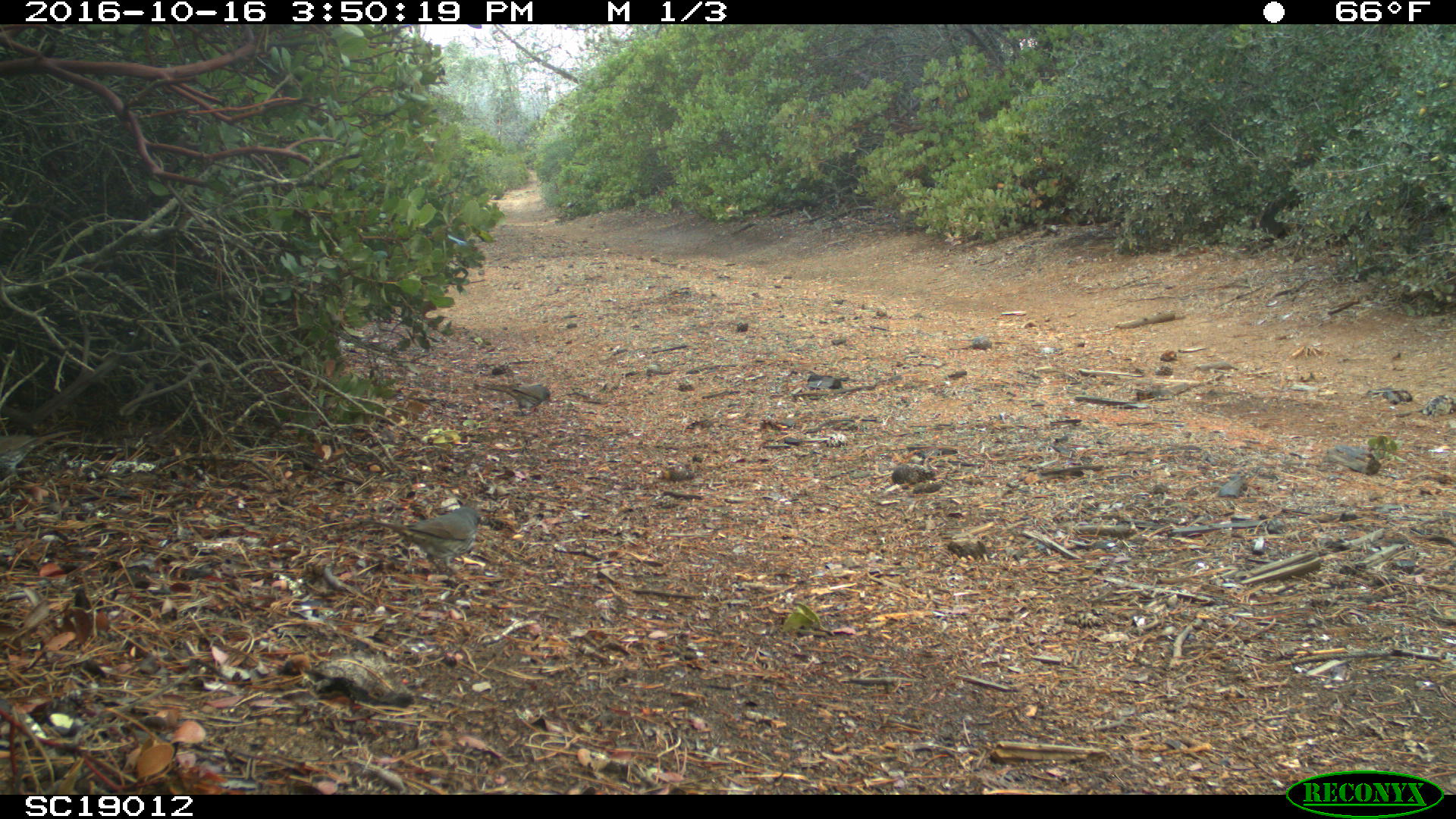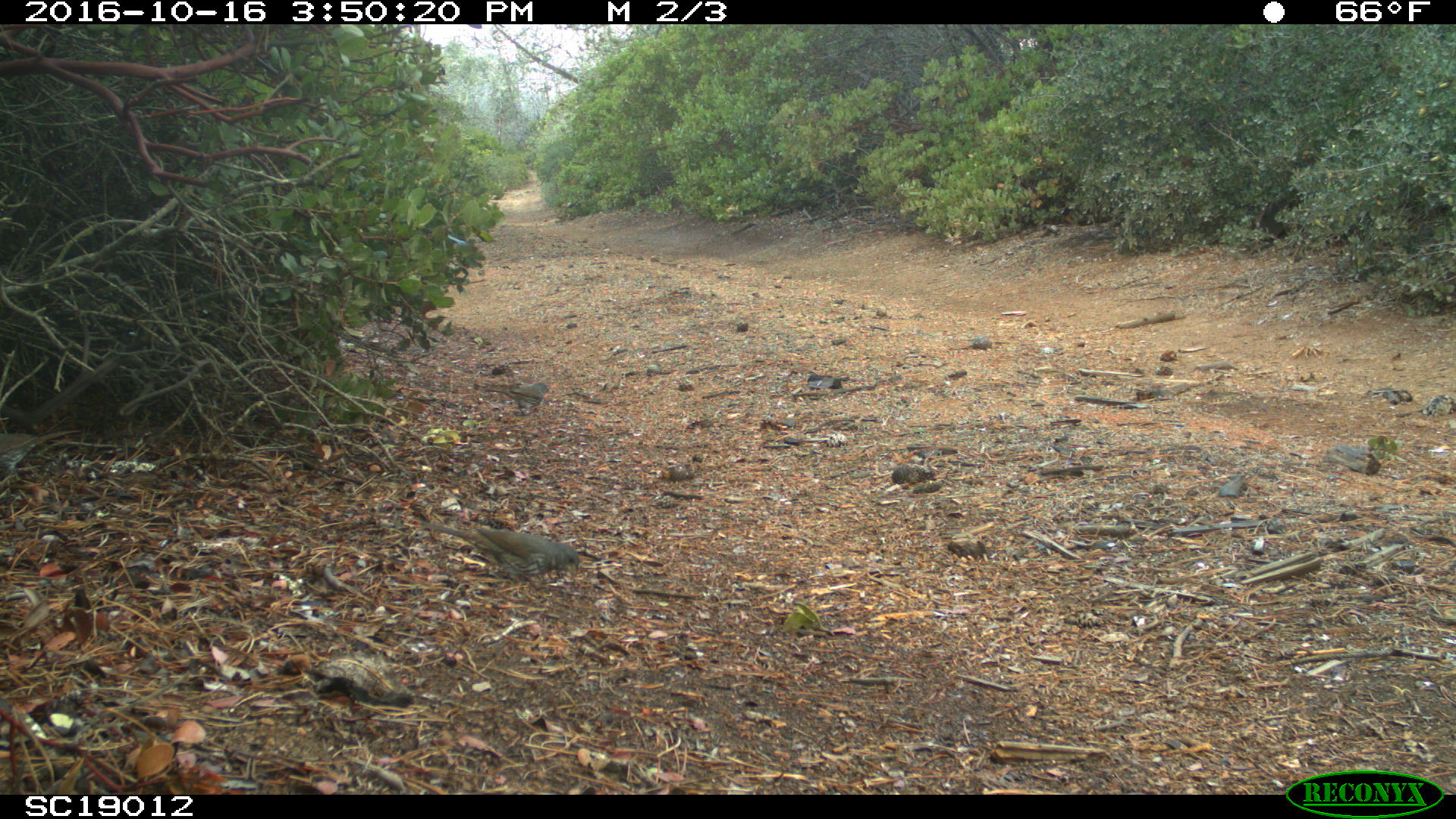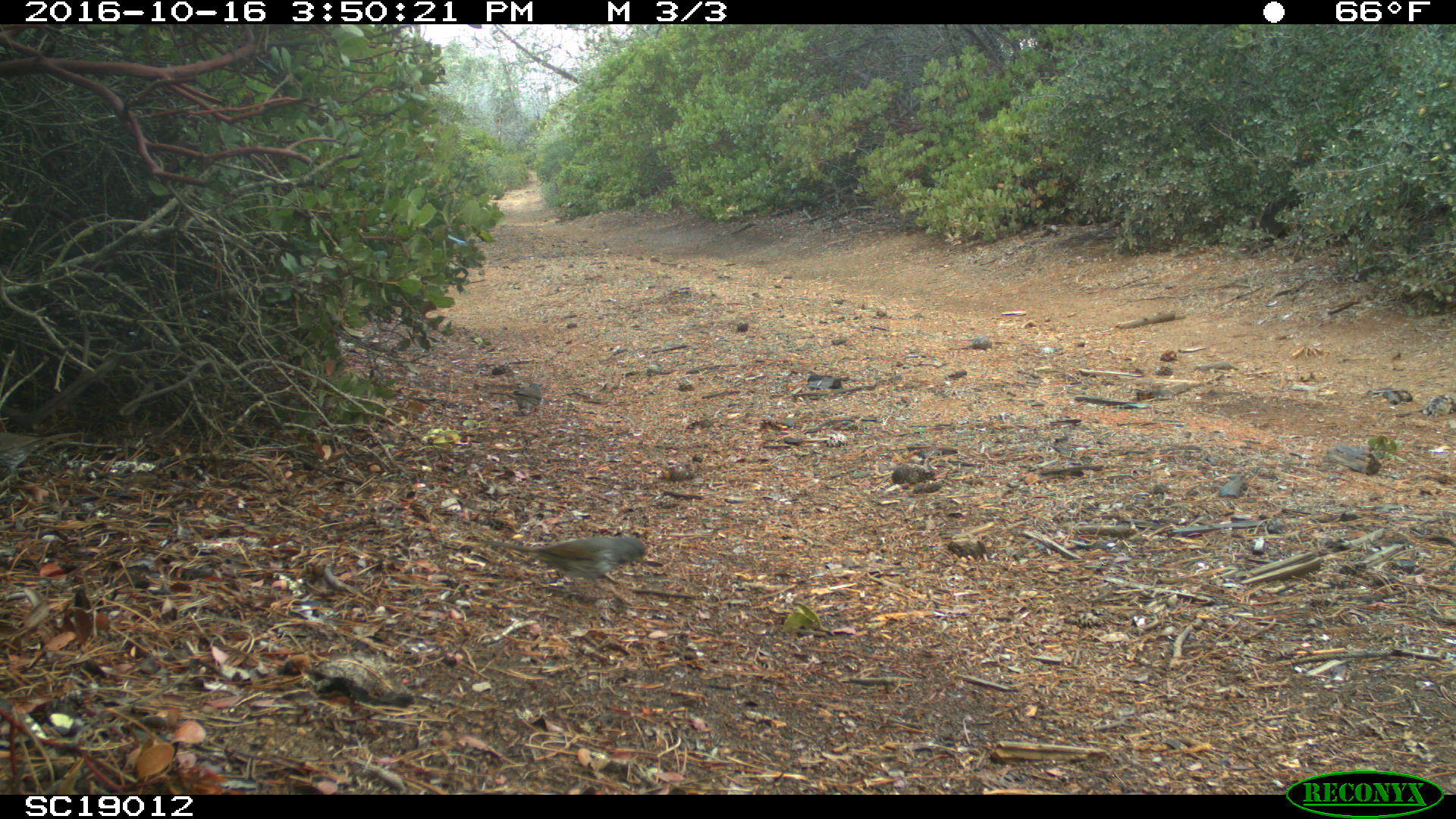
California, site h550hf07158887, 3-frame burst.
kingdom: Animalia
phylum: Chordata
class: Aves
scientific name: Aves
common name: bird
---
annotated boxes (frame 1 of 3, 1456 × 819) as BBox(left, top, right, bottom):
bird: BBox(352, 505, 496, 577)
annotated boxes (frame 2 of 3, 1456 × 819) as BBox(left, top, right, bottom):
bird: BBox(418, 519, 581, 581)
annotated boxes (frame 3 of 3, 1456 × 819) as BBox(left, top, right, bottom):
bird: BBox(489, 537, 648, 588)